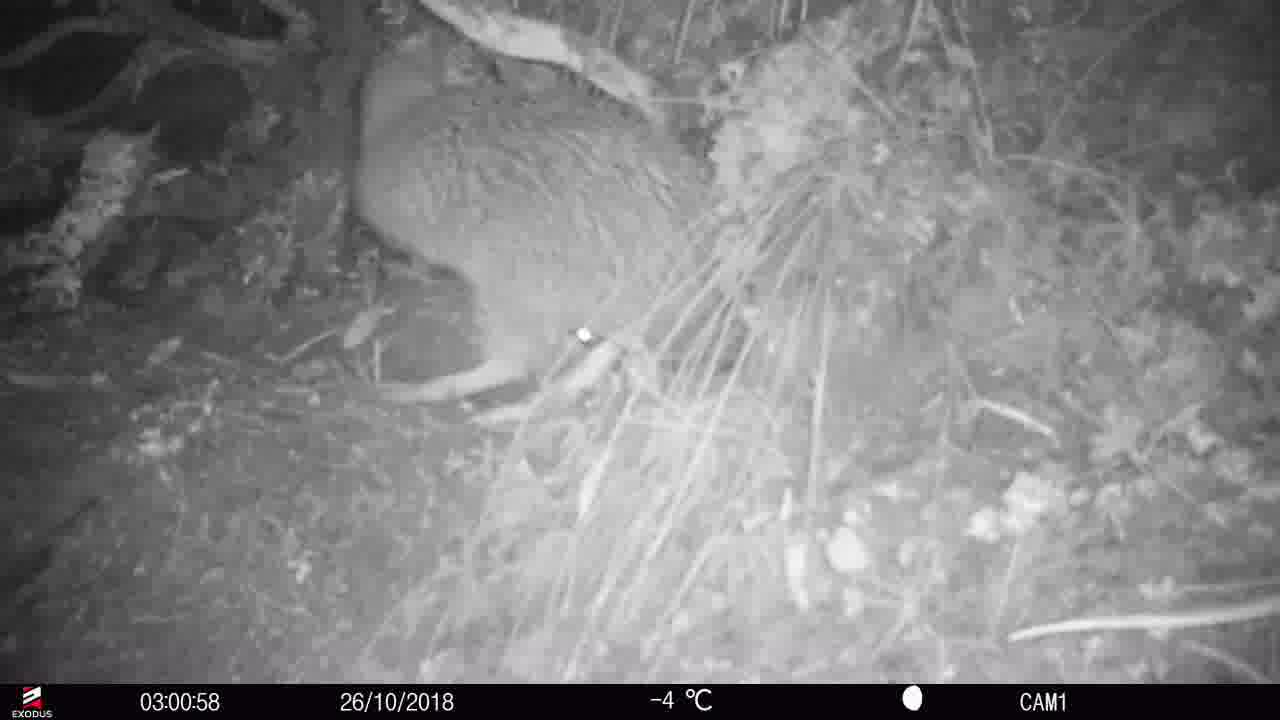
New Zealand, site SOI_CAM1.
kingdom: Animalia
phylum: Chordata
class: Aves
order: Apterygiformes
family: Apterygidae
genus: Apteryx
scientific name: Apteryx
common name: kiwi